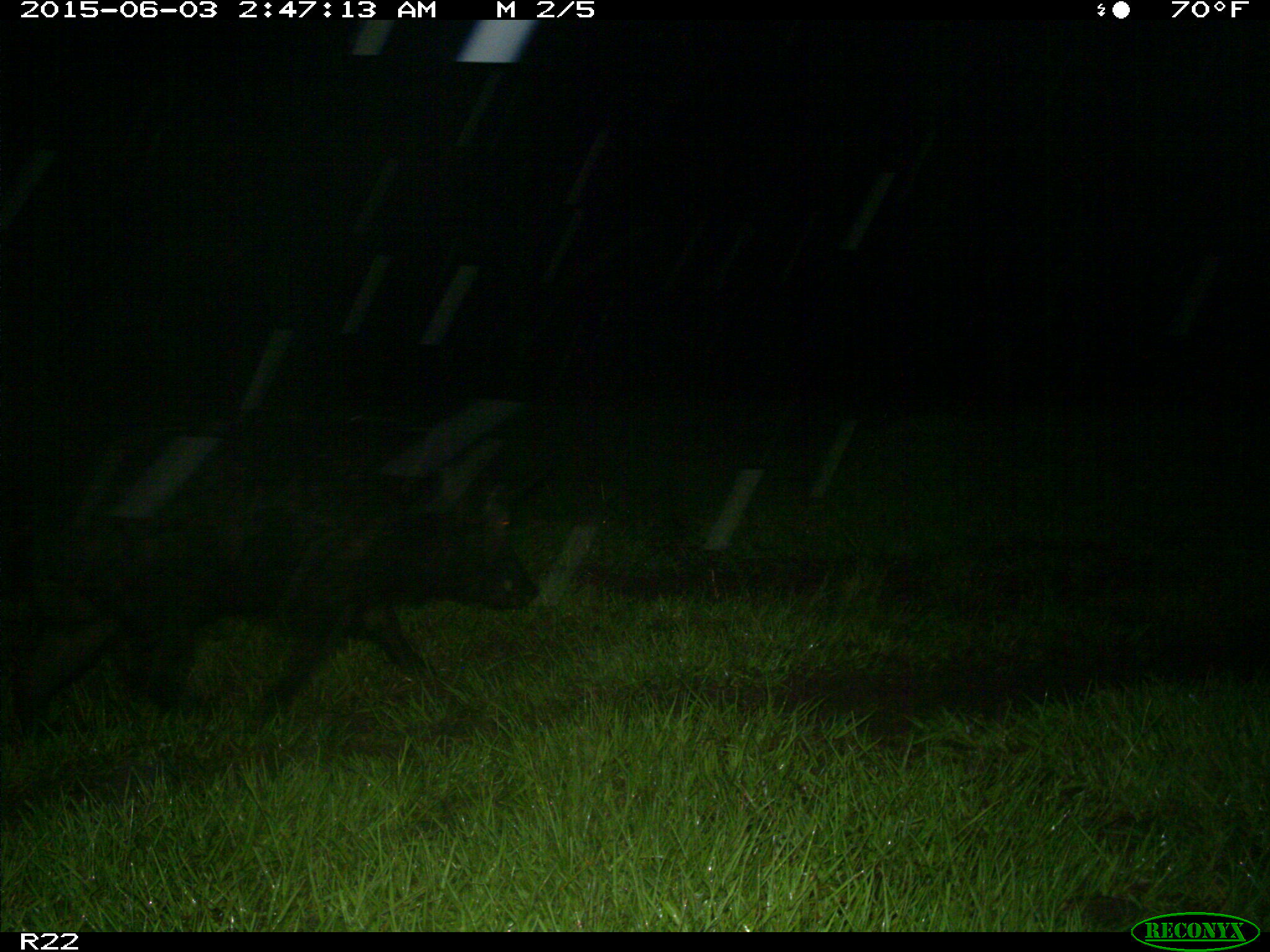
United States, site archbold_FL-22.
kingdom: Animalia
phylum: Chordata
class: Mammalia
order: Artiodactyla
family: Bovidae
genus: Bos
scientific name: Bos taurus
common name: domestic cow